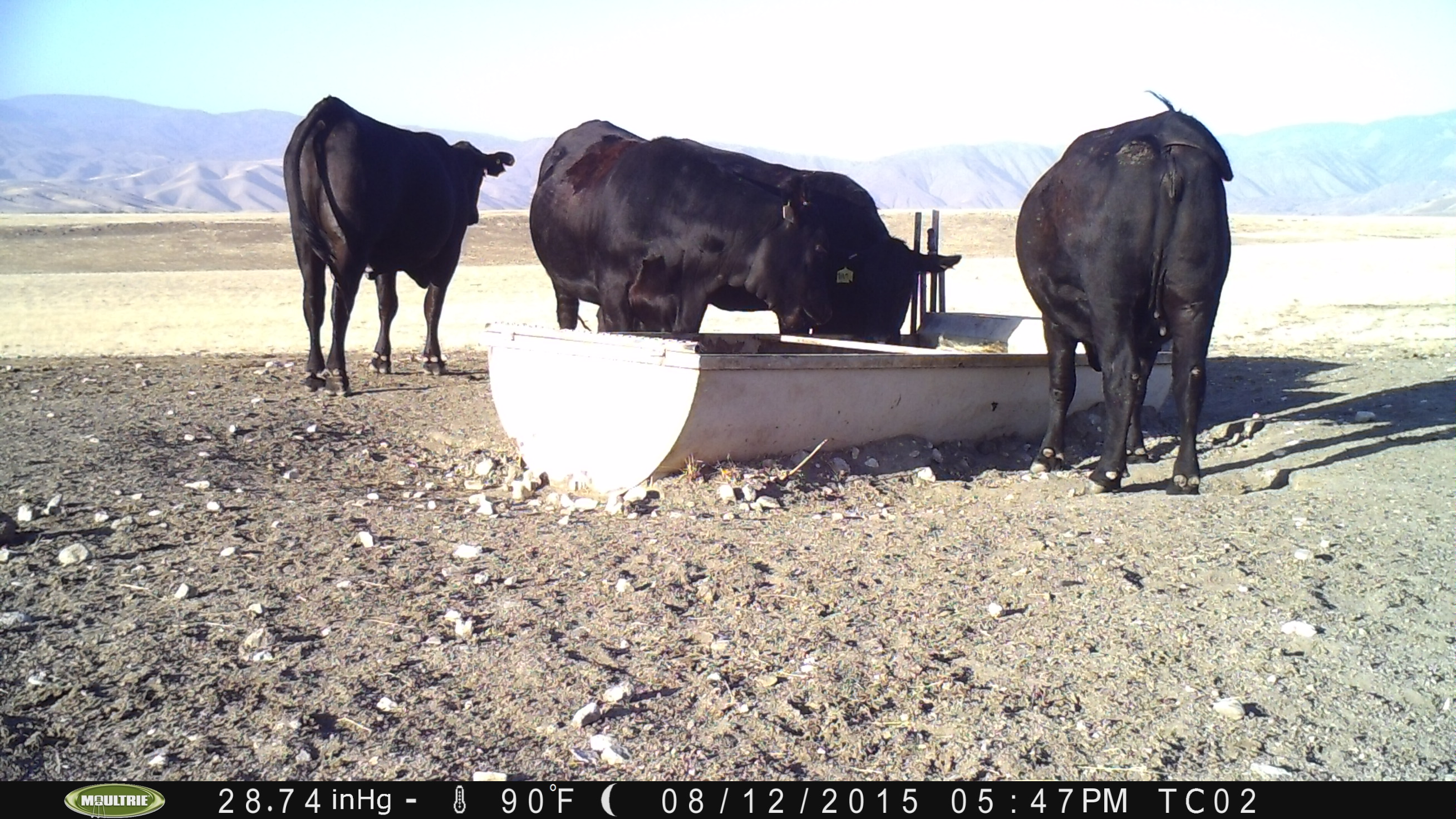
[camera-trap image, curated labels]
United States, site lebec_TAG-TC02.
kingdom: Animalia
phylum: Chordata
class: Mammalia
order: Artiodactyla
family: Bovidae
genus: Bos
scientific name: Bos taurus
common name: domestic cow